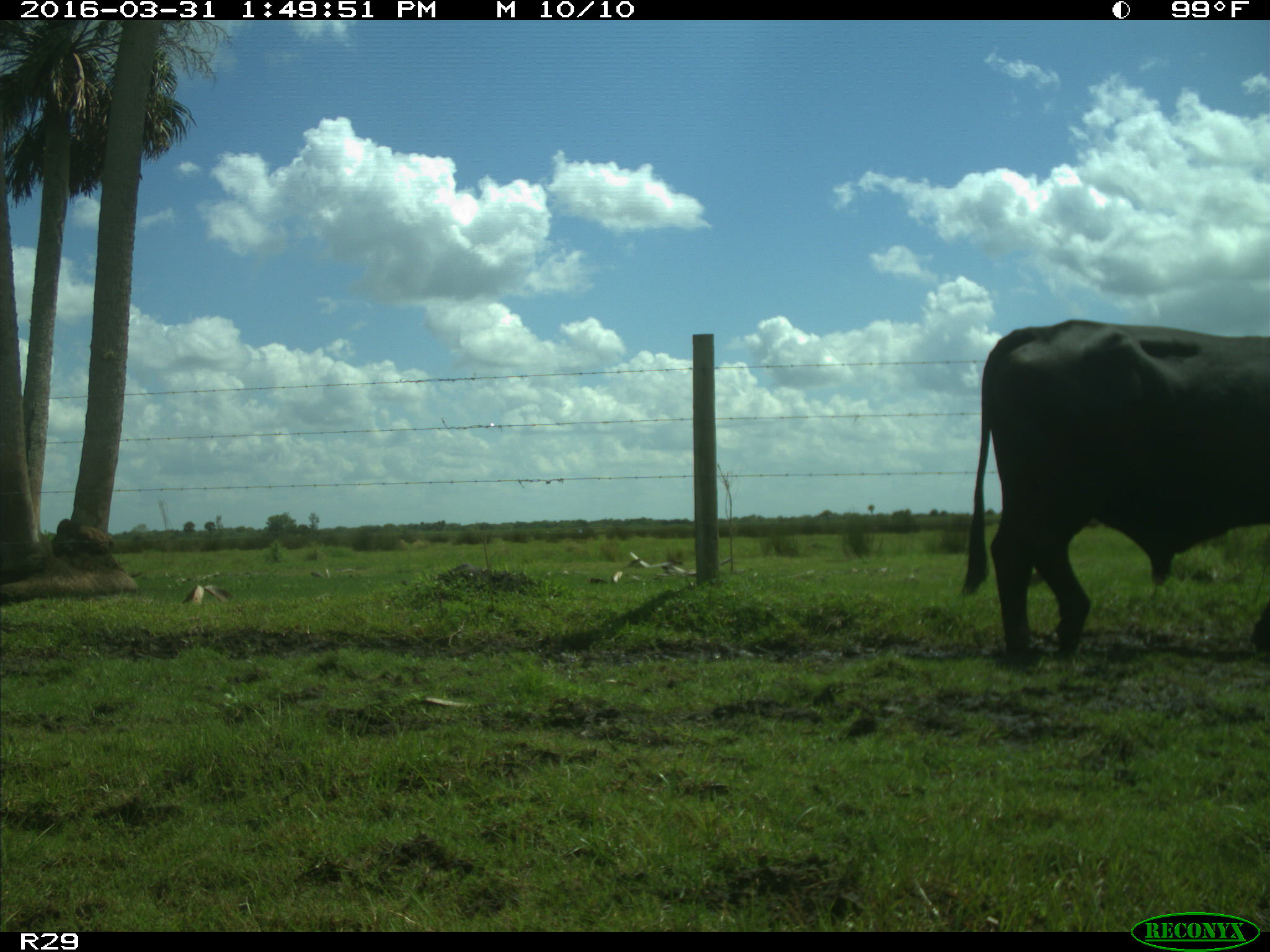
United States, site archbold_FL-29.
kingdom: Animalia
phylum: Chordata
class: Mammalia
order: Artiodactyla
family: Bovidae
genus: Bos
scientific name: Bos taurus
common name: domestic cow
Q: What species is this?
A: Bos taurus (domestic cow).